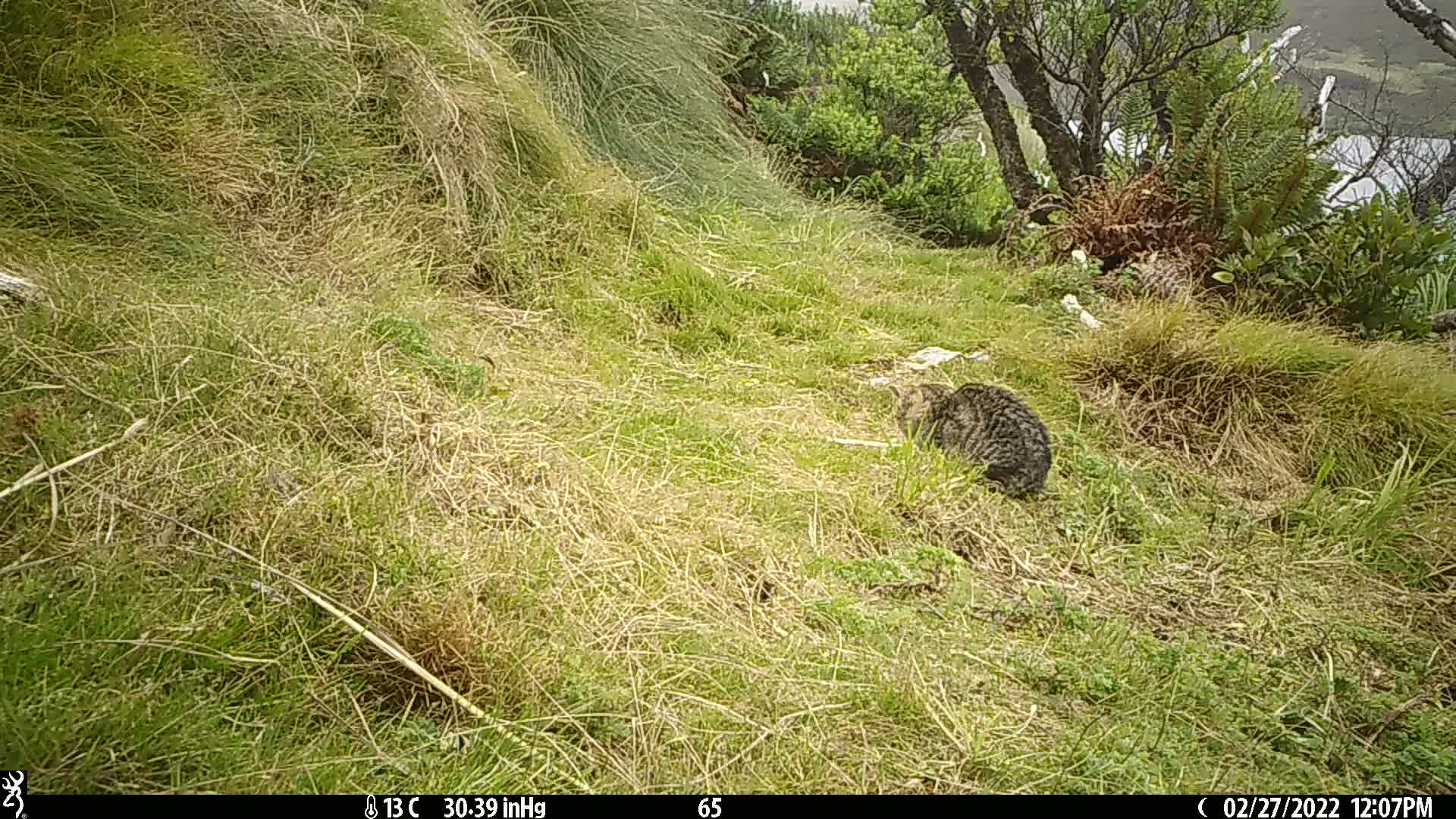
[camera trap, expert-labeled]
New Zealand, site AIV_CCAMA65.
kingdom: Animalia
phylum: Chordata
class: Mammalia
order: Carnivora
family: Felidae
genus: Felis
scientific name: Felis catus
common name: domestic cat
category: cat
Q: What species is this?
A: Cat (domestic cat) (Felis catus).